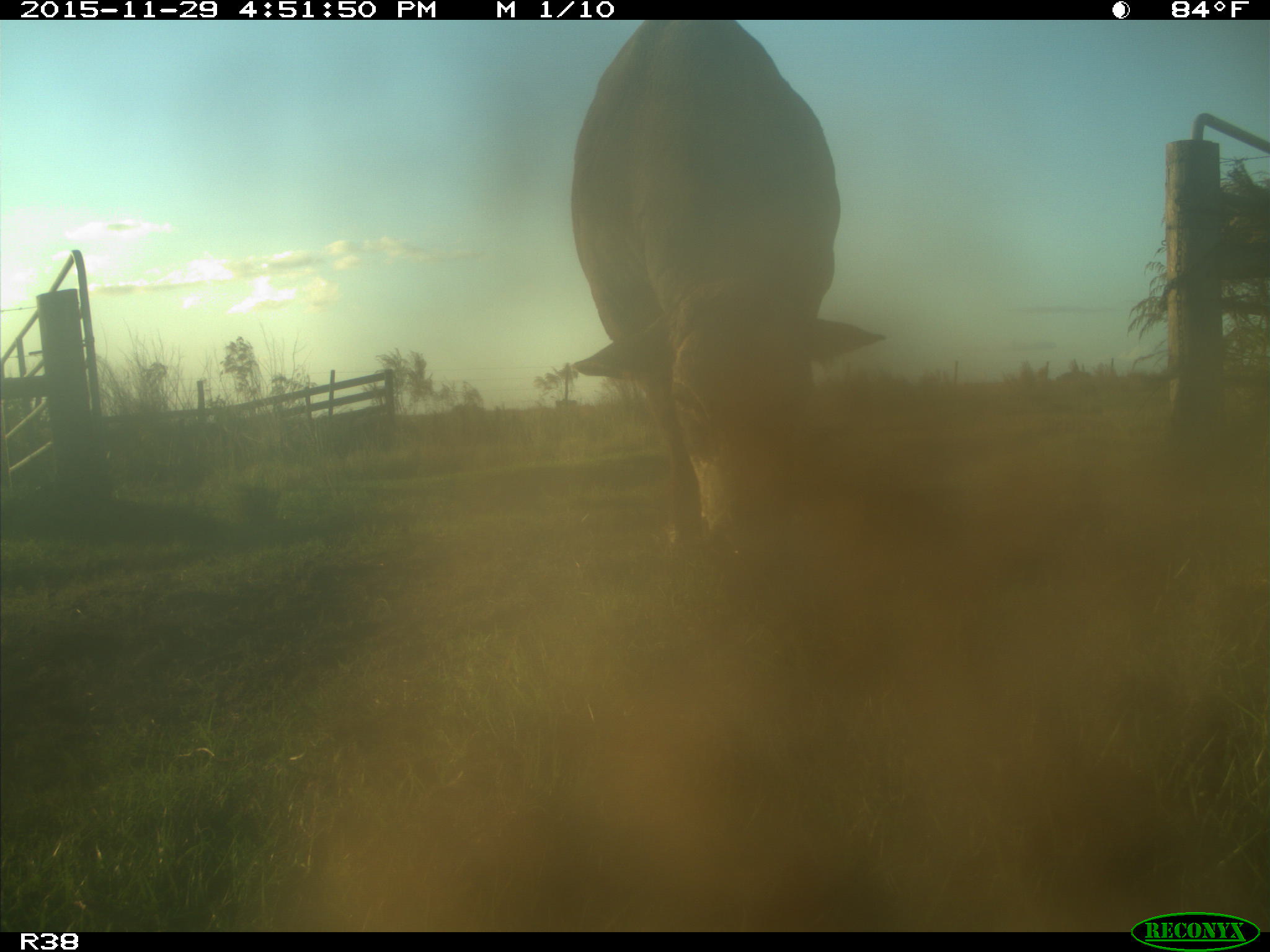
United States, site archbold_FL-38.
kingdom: Animalia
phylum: Chordata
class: Mammalia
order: Artiodactyla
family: Bovidae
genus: Bos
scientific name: Bos taurus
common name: domestic cow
Bos taurus (domestic cow).